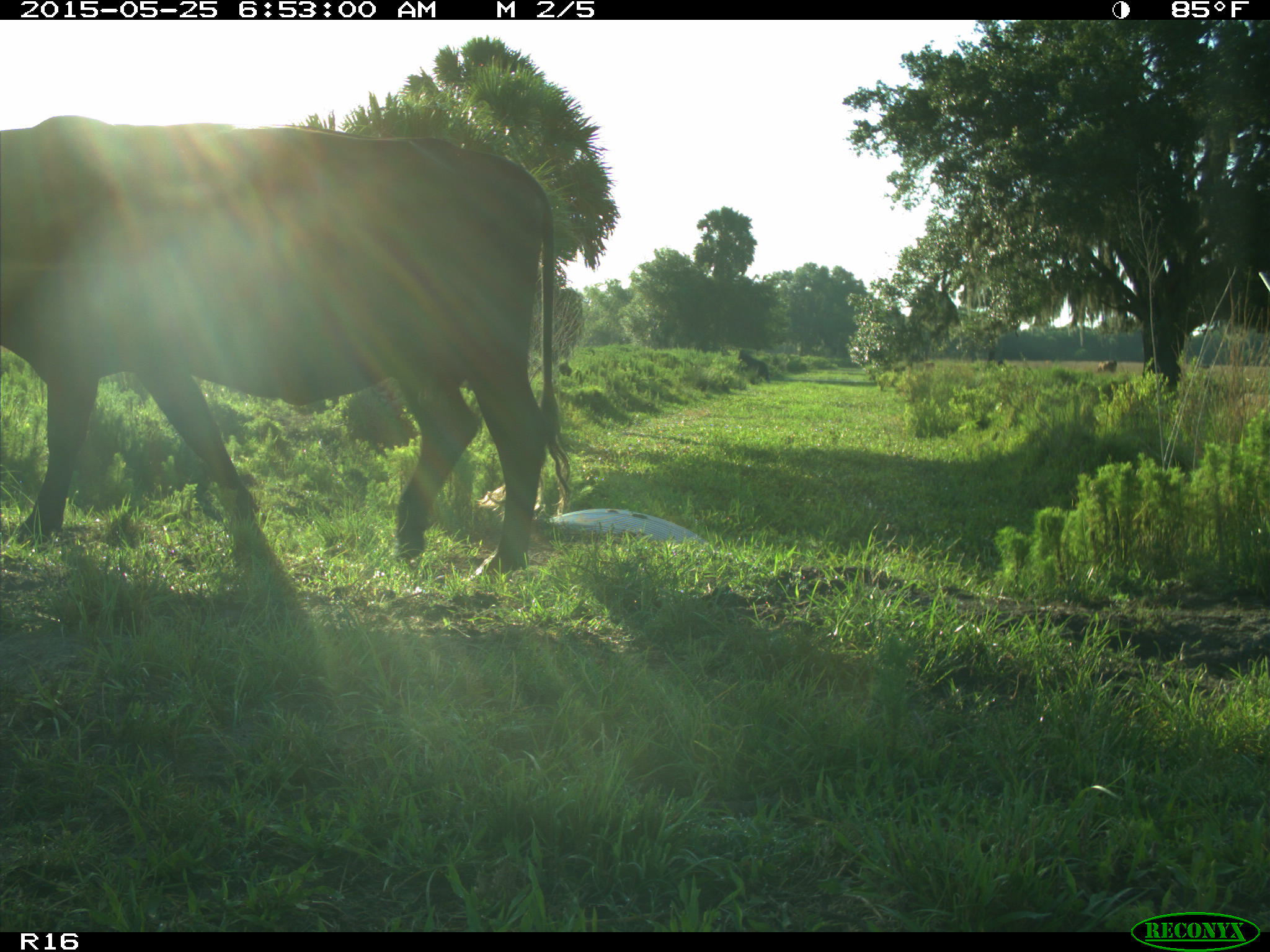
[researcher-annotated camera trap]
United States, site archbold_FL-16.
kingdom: Animalia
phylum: Chordata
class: Mammalia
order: Artiodactyla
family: Bovidae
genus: Bos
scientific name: Bos taurus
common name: domestic cow